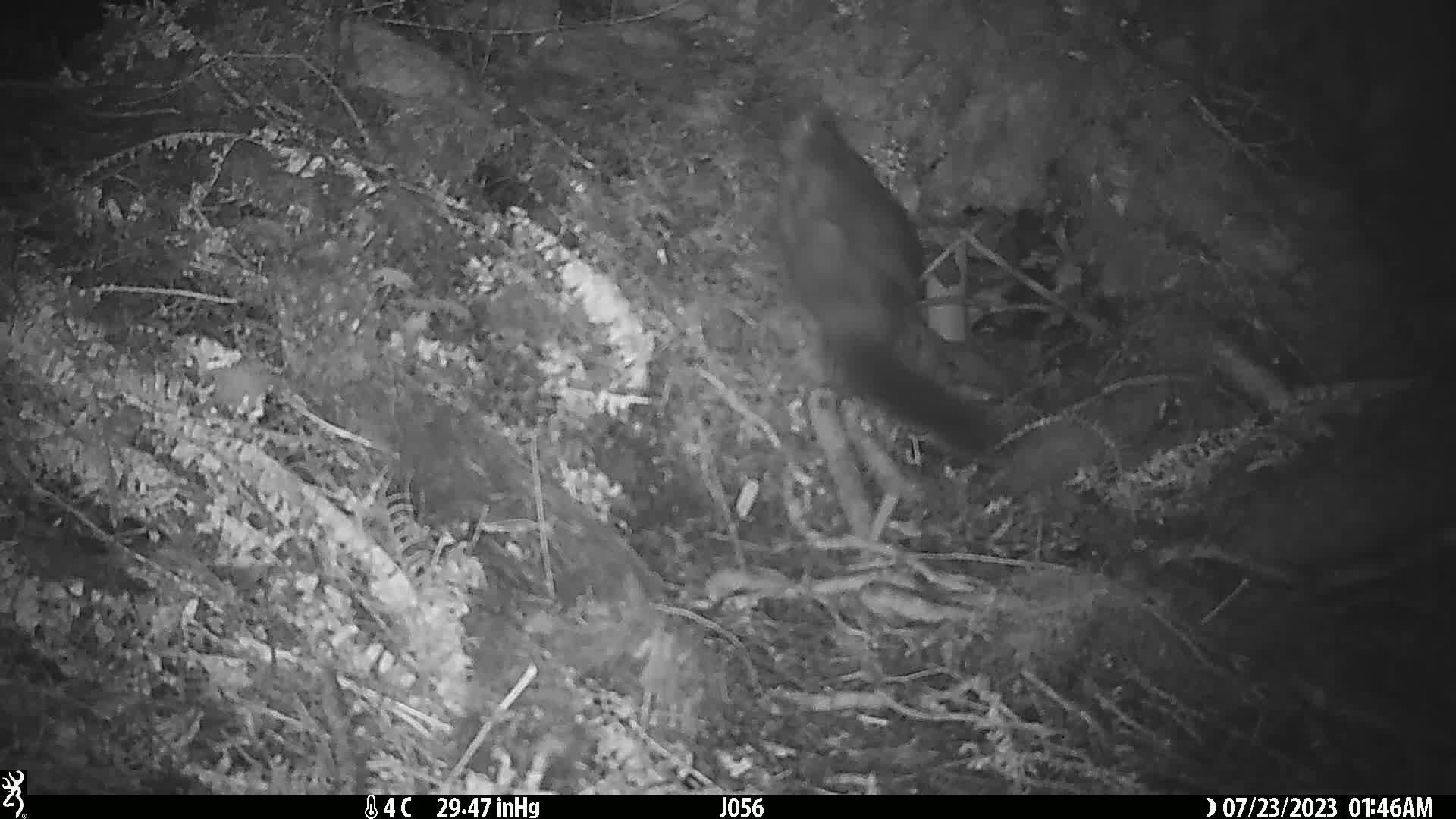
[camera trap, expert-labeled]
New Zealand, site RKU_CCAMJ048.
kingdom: Animalia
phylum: Chordata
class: Mammalia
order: Diprotodontia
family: Phalangeridae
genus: Trichosurus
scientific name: Trichosurus vulpecula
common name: common brushtail possum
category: possum